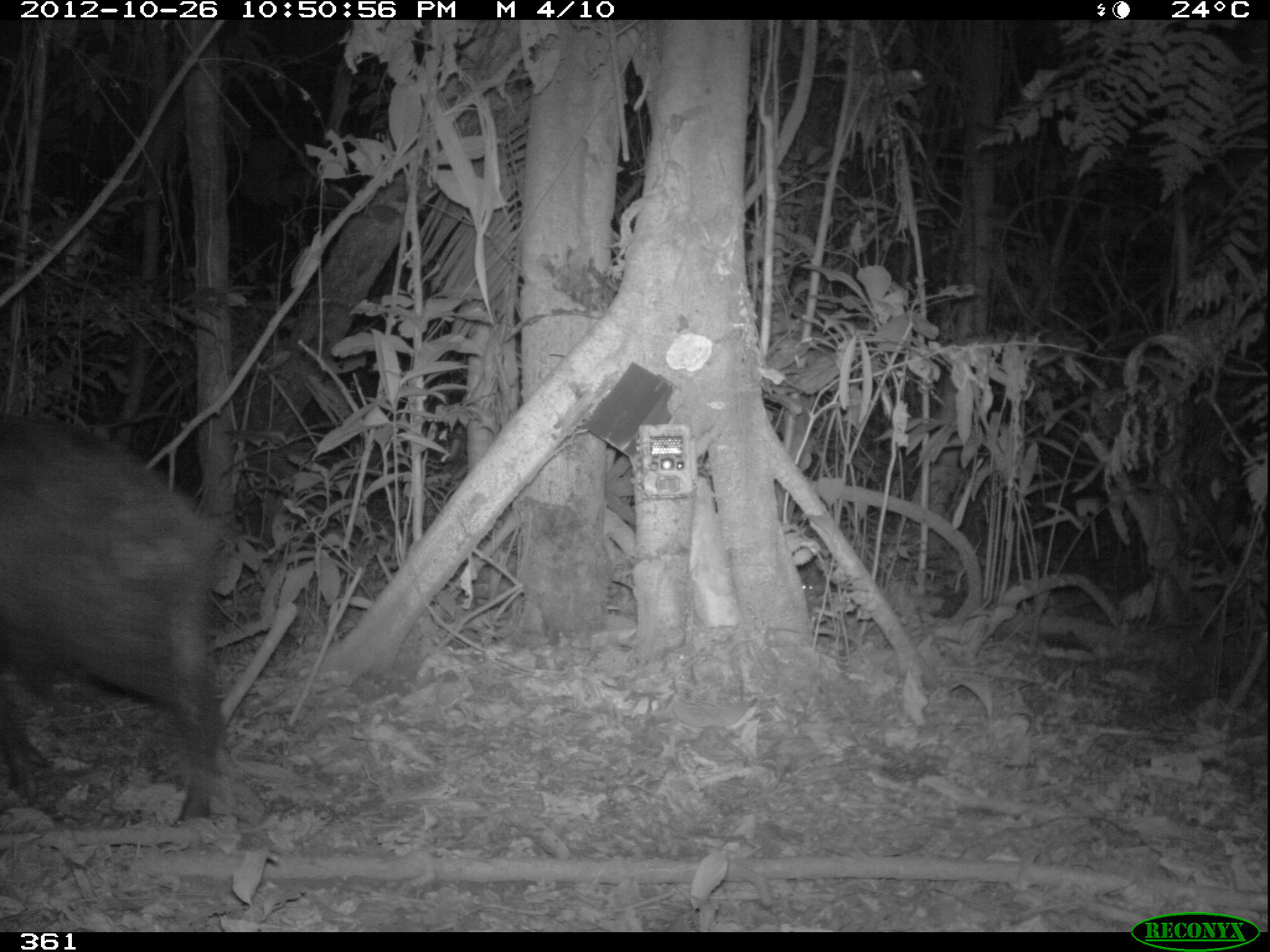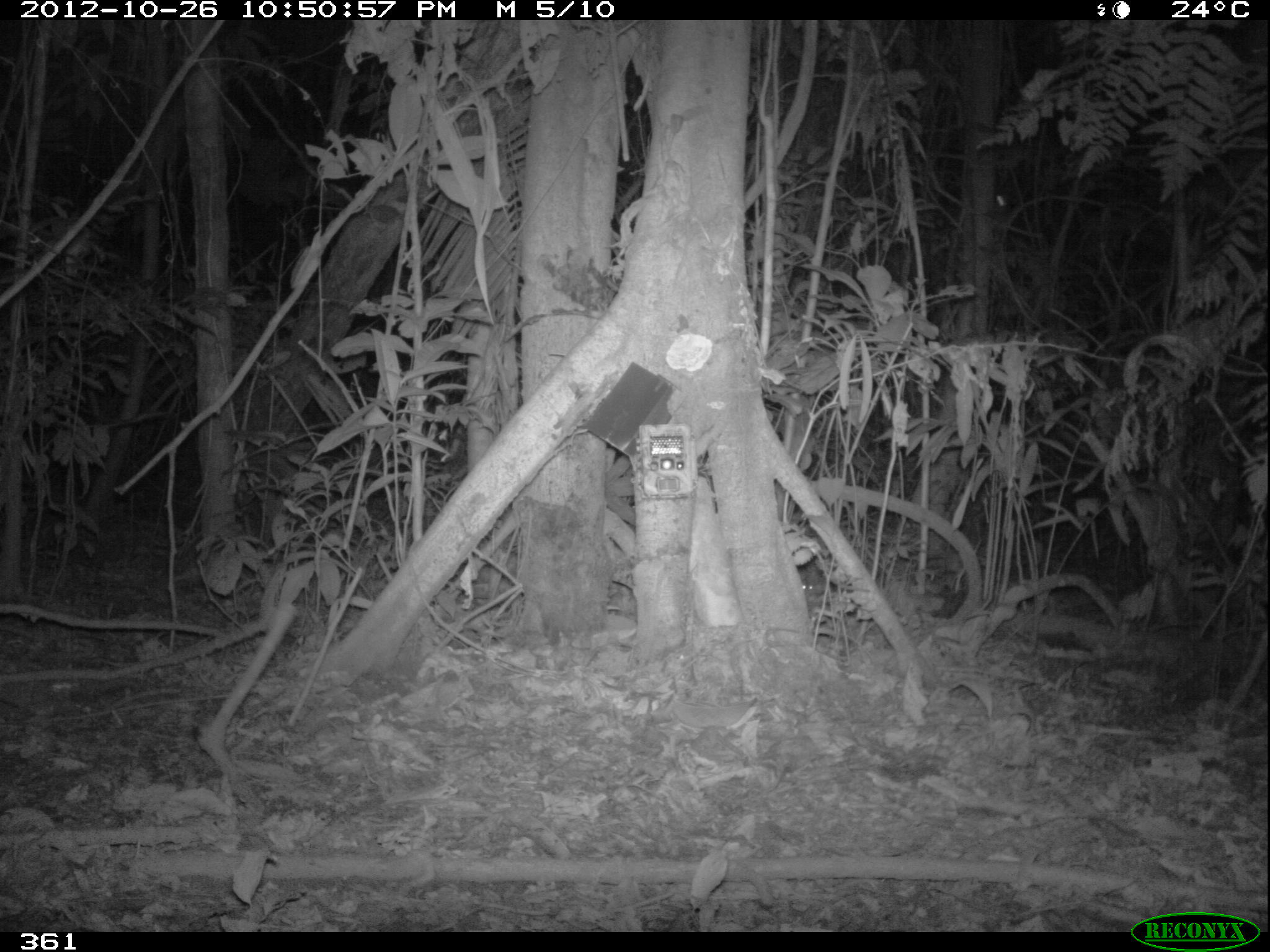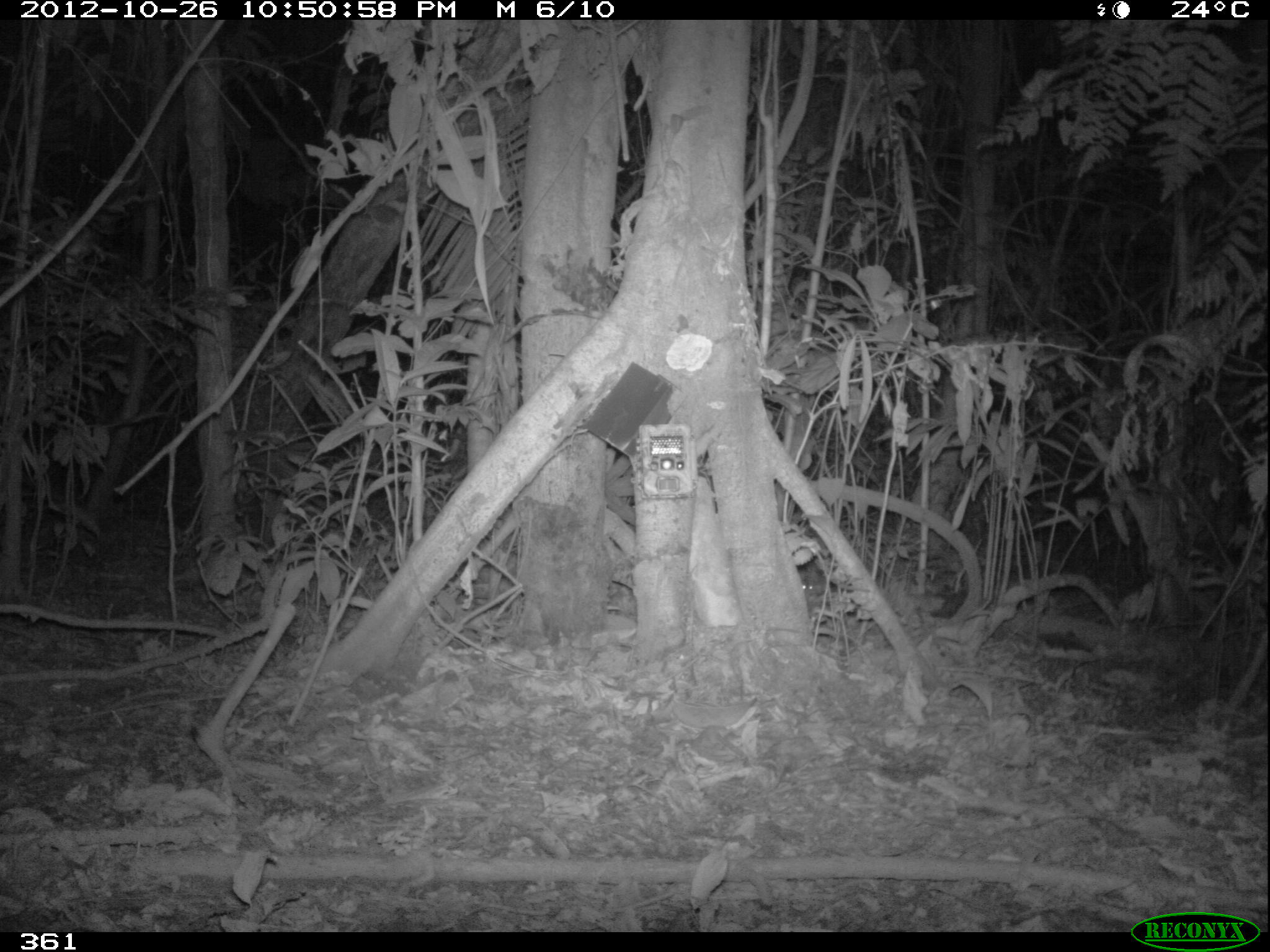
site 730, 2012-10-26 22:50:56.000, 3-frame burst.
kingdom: Animalia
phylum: Chordata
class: Mammalia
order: Artiodactyla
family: Tayassuidae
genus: Tayassu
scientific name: Tayassu pecari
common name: white-lipped peccary